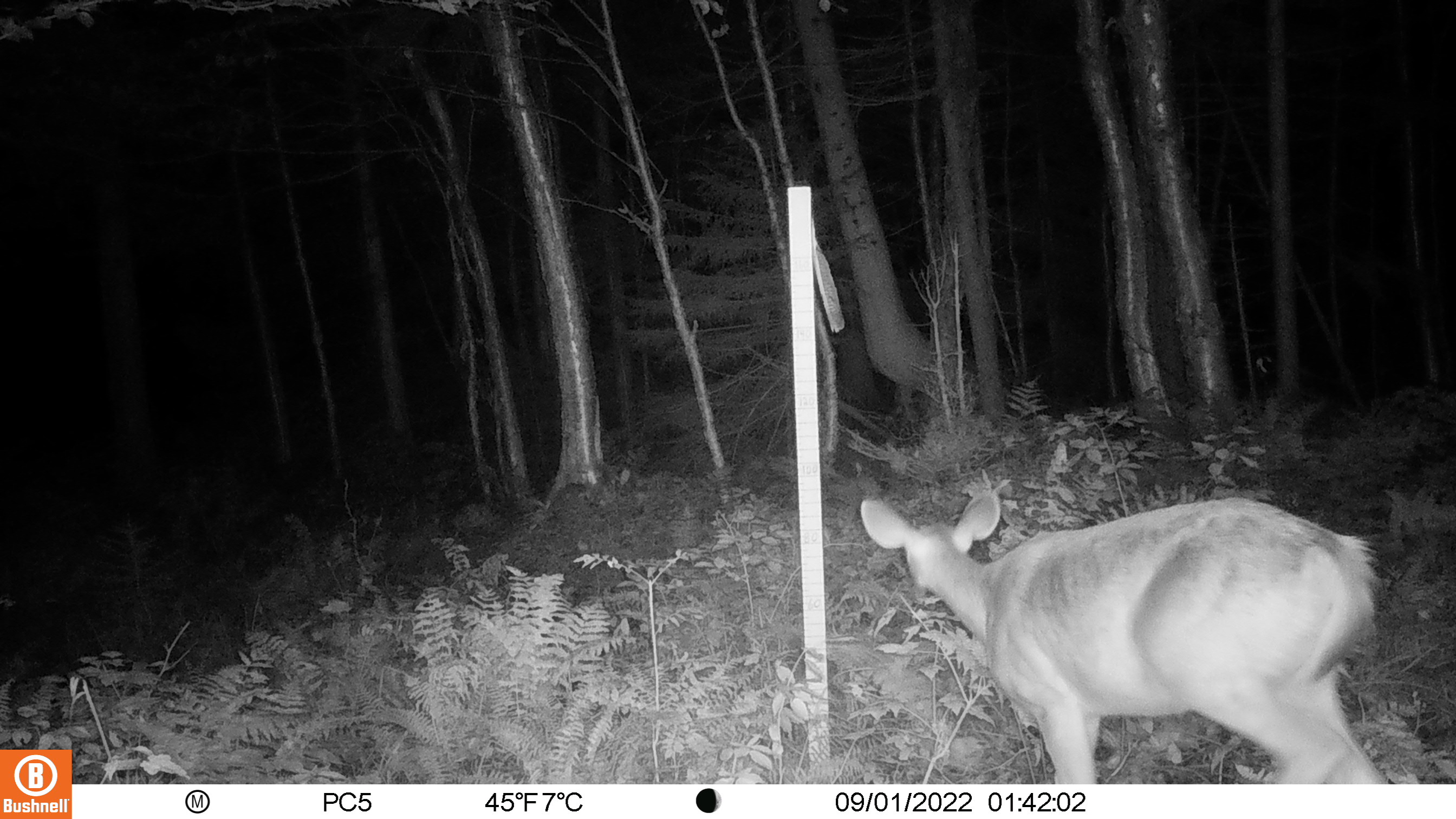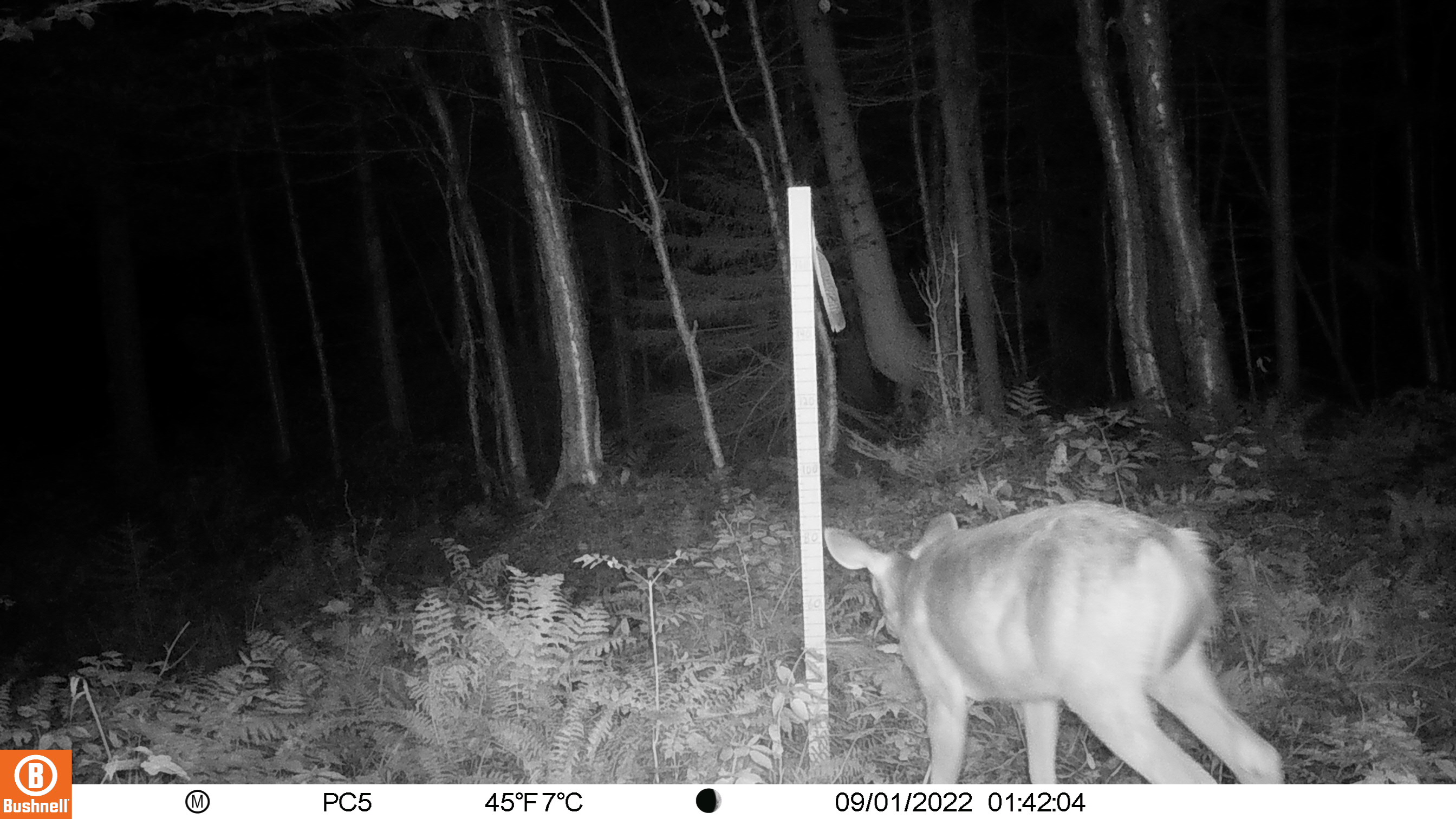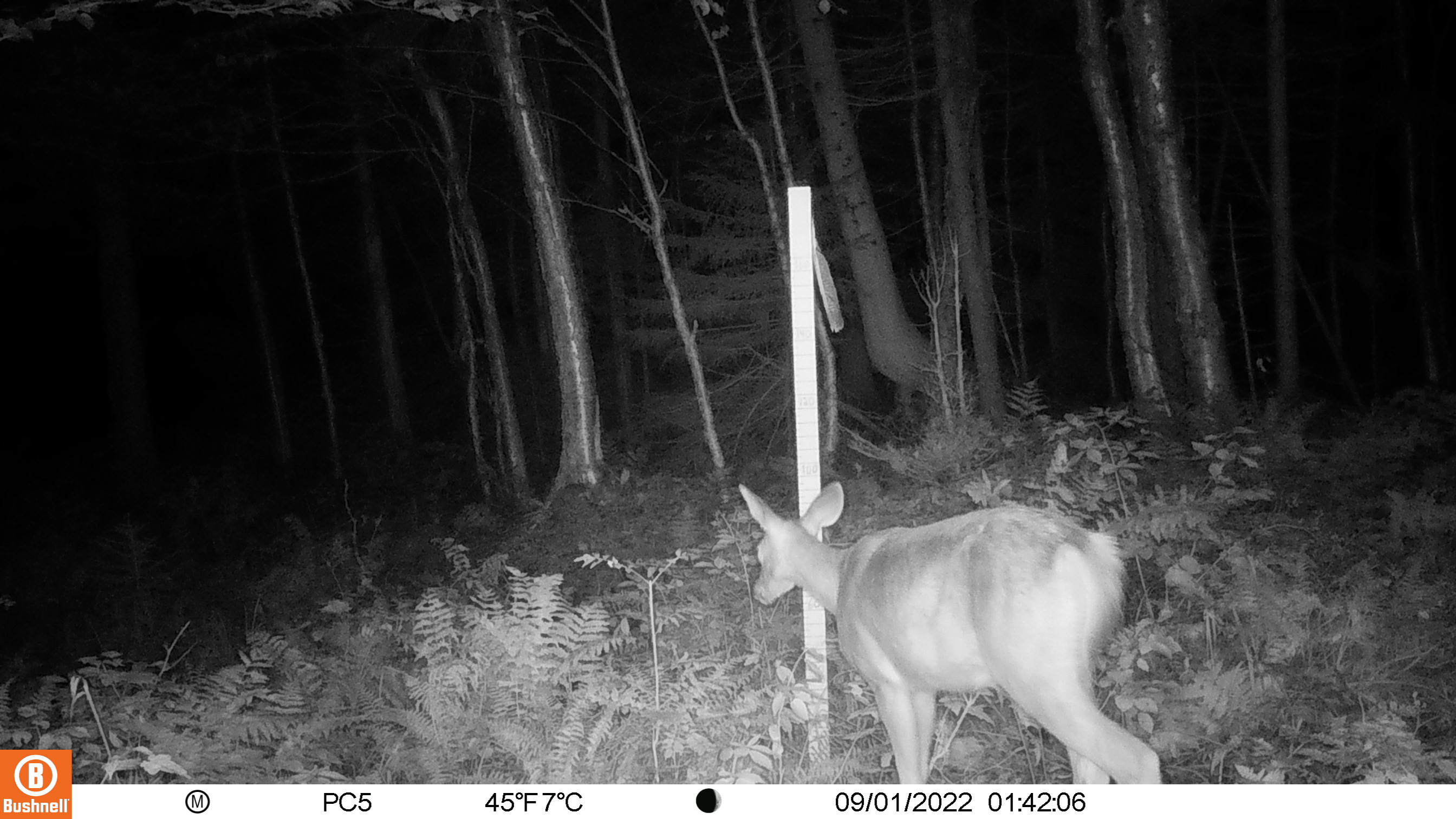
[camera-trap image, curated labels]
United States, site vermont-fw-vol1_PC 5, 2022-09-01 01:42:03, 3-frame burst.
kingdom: Animalia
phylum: Chordata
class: Mammalia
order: Artiodactyla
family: Cervidae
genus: Odocoileus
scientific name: Odocoileus virginianus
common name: white-tailed deer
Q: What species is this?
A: White-tailed deer (Odocoileus virginianus).